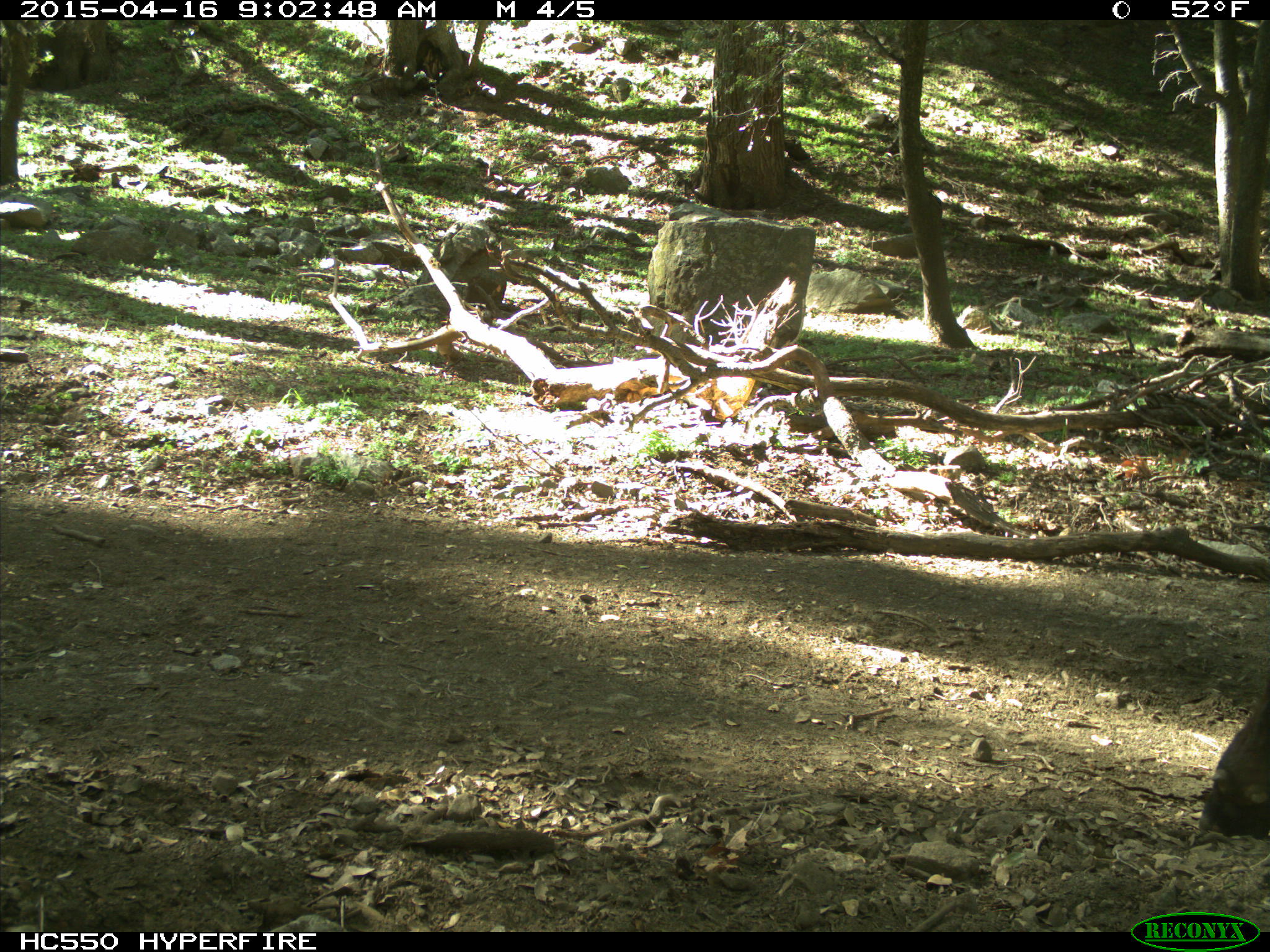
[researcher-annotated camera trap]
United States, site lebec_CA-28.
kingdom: Animalia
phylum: Chordata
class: Mammalia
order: Artiodactyla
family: Bovidae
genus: Bos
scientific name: Bos taurus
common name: domestic cow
Bos taurus (domestic cow).